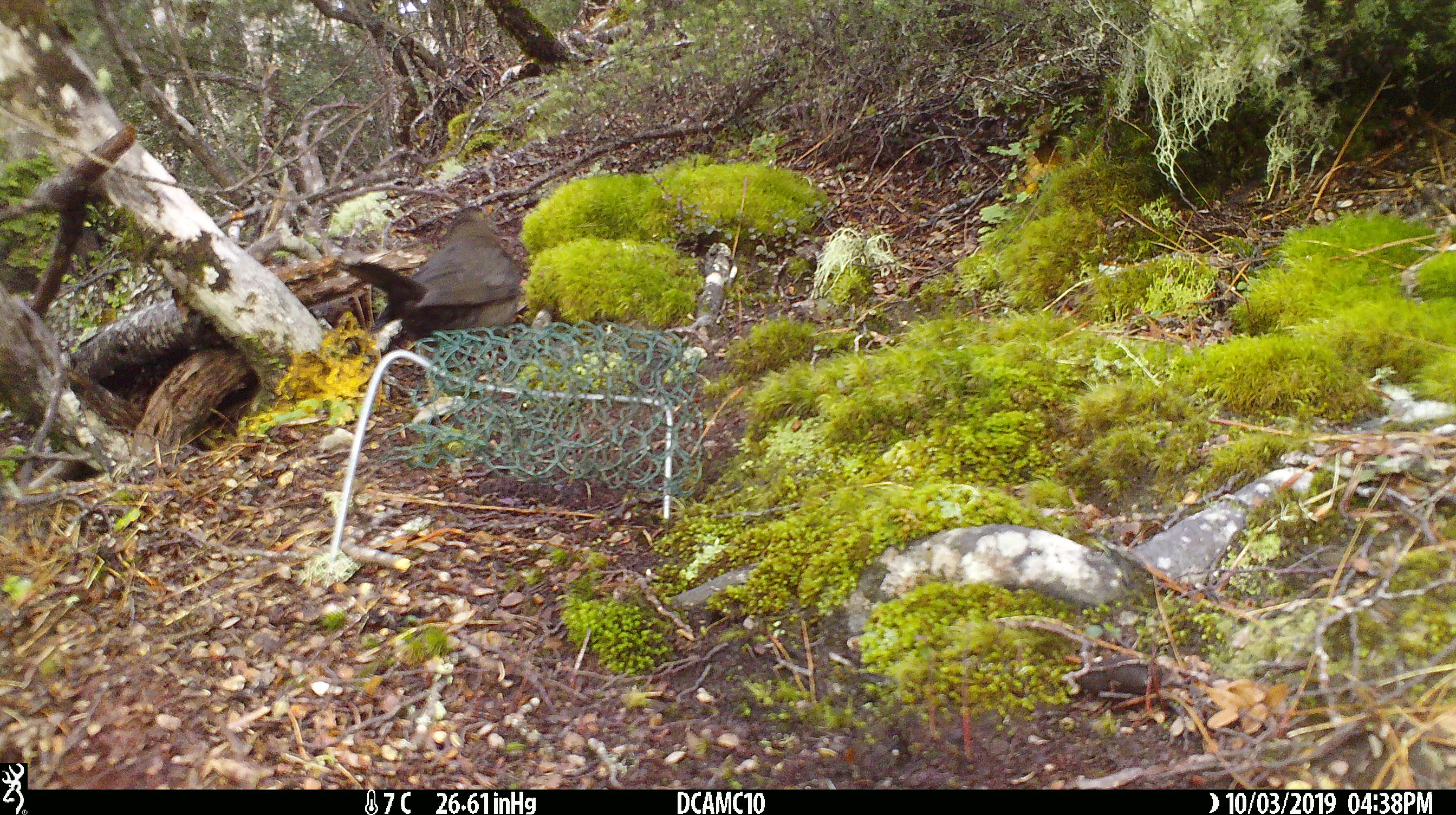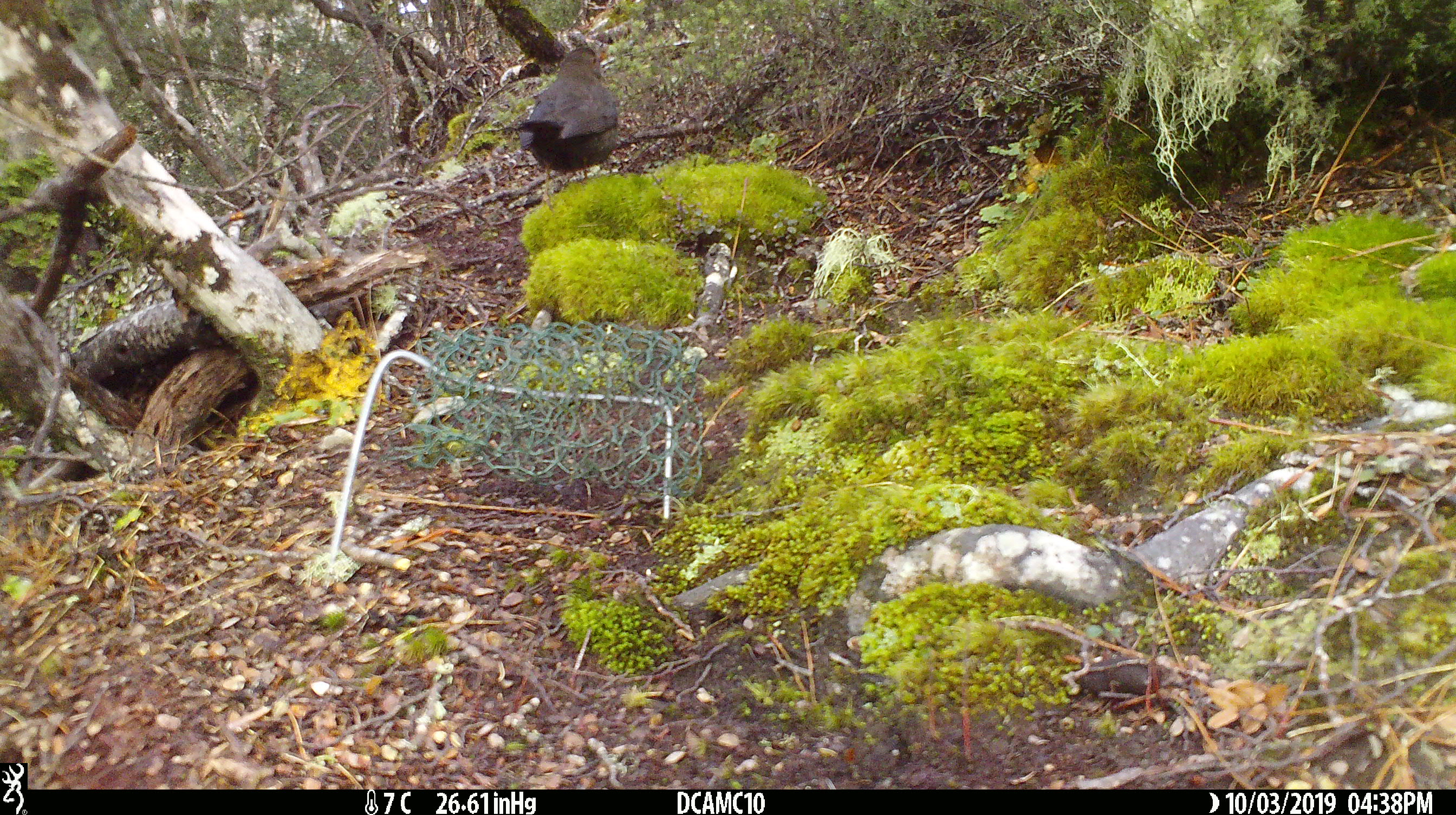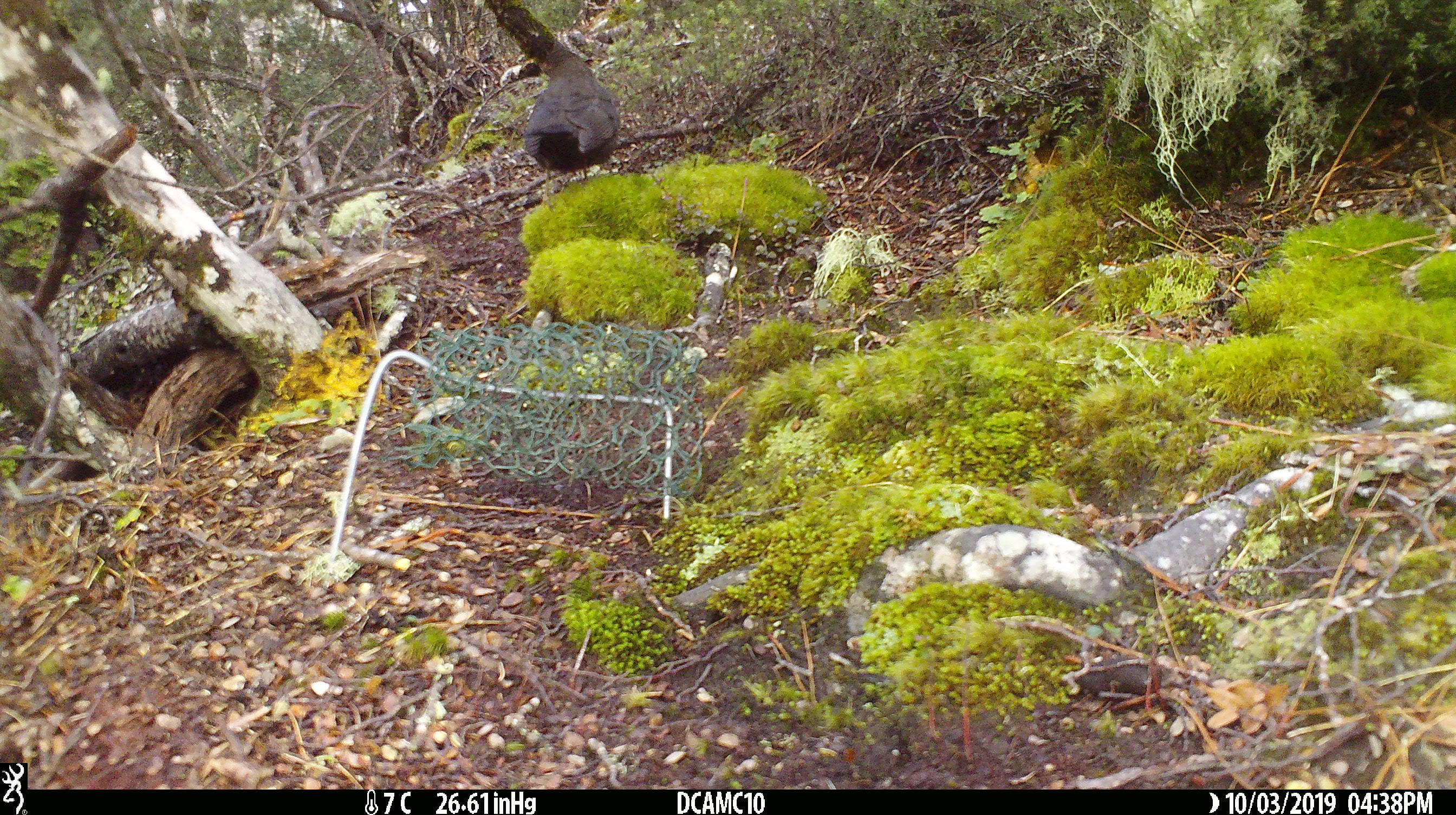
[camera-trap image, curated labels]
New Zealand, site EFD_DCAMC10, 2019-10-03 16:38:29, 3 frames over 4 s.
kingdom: Animalia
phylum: Chordata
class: Aves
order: Passeriformes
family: Turdidae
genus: Turdus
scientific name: Turdus merula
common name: eurasian blackbird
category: blackbird